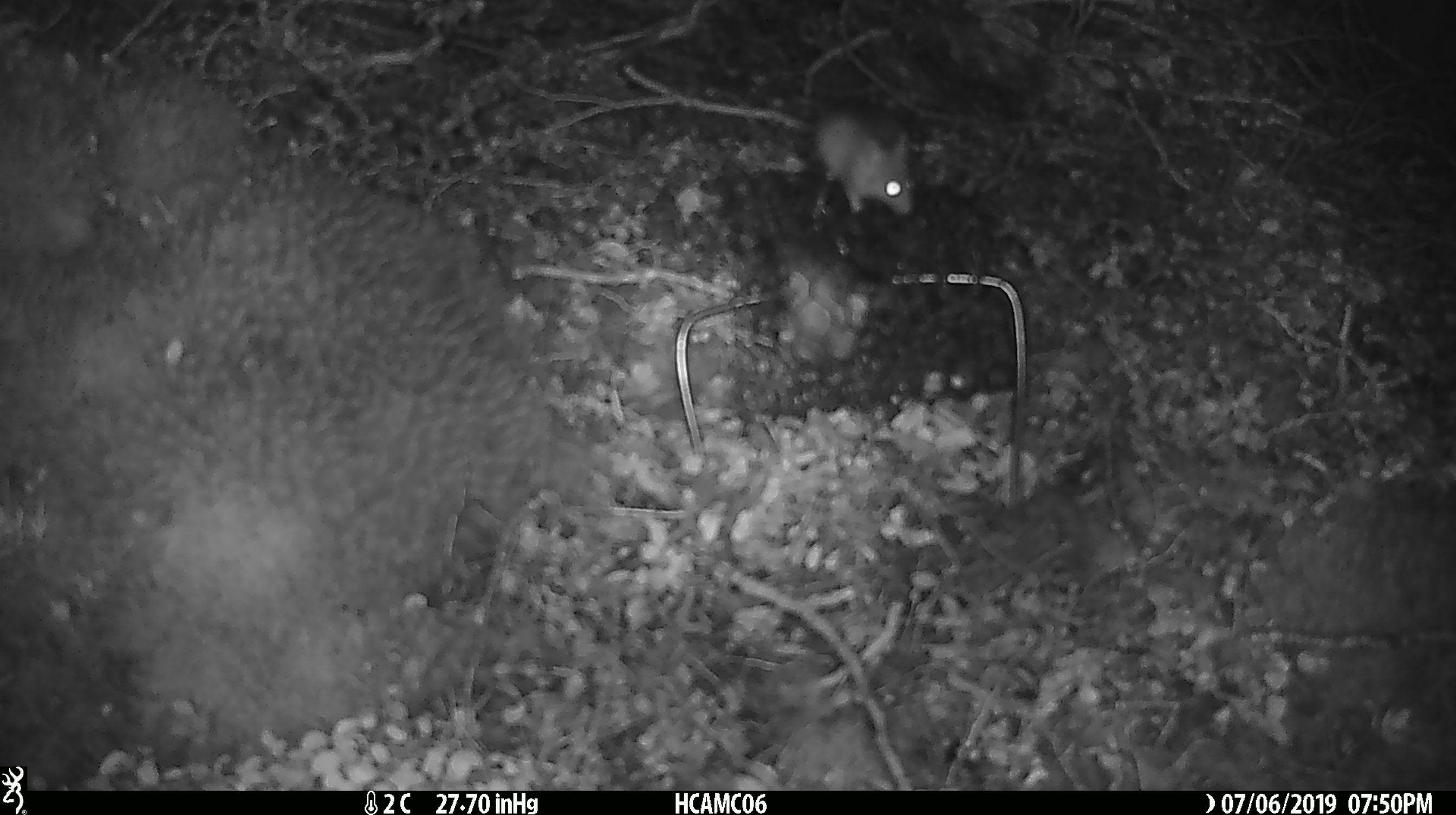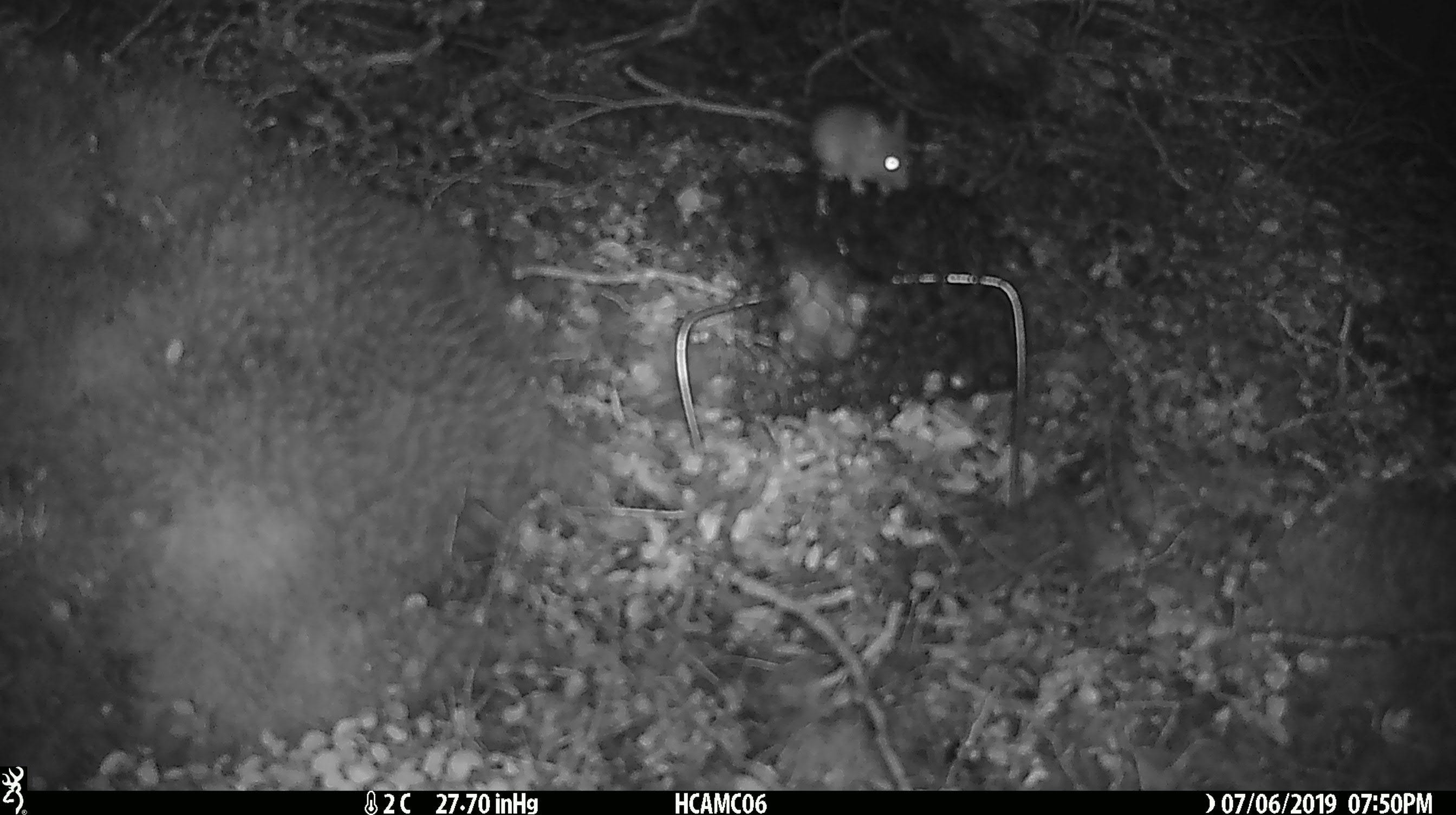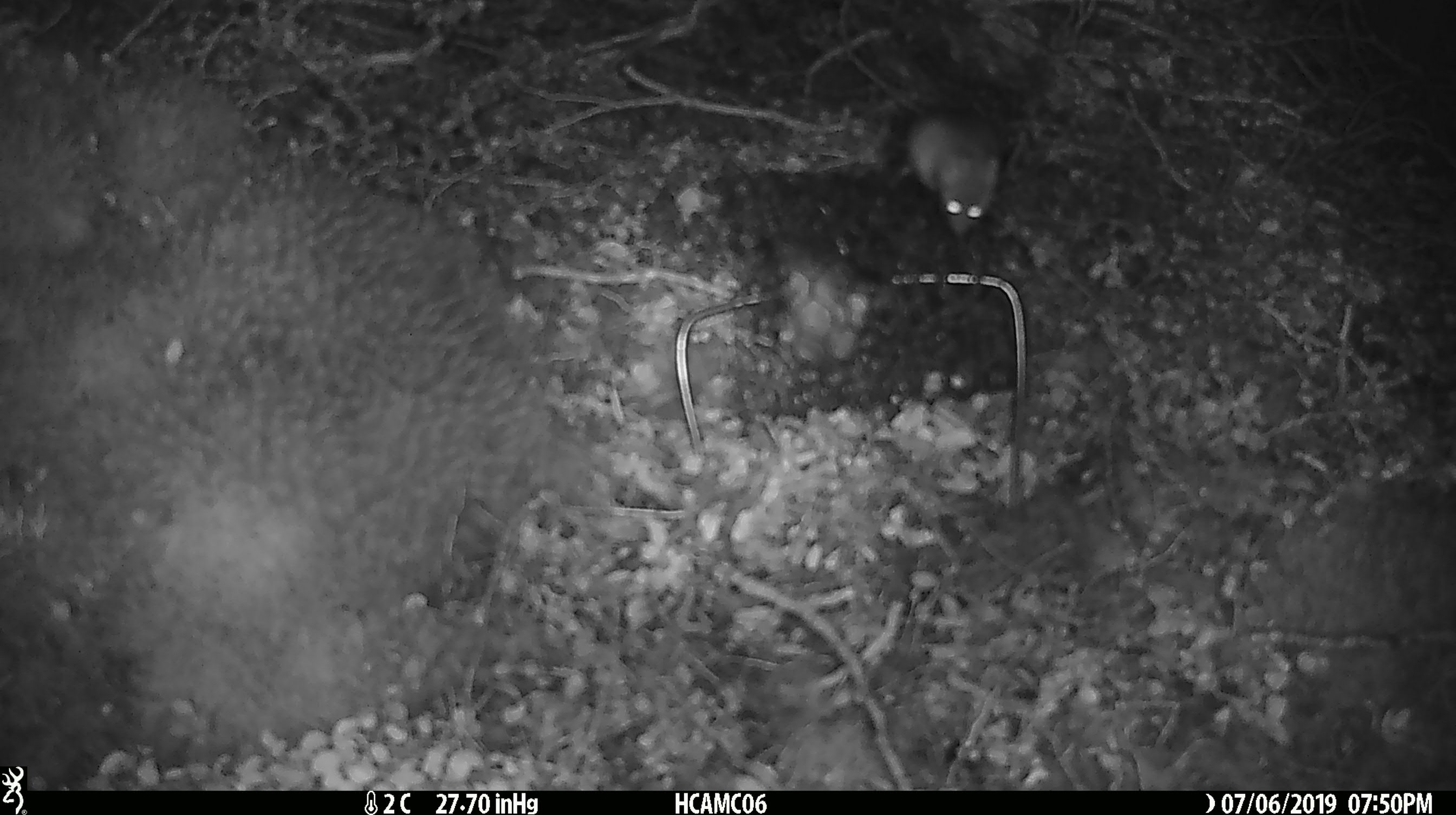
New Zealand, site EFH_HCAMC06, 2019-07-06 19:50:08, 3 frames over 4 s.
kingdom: Animalia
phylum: Chordata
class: Mammalia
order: Rodentia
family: Muridae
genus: Mus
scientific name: Mus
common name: mouse